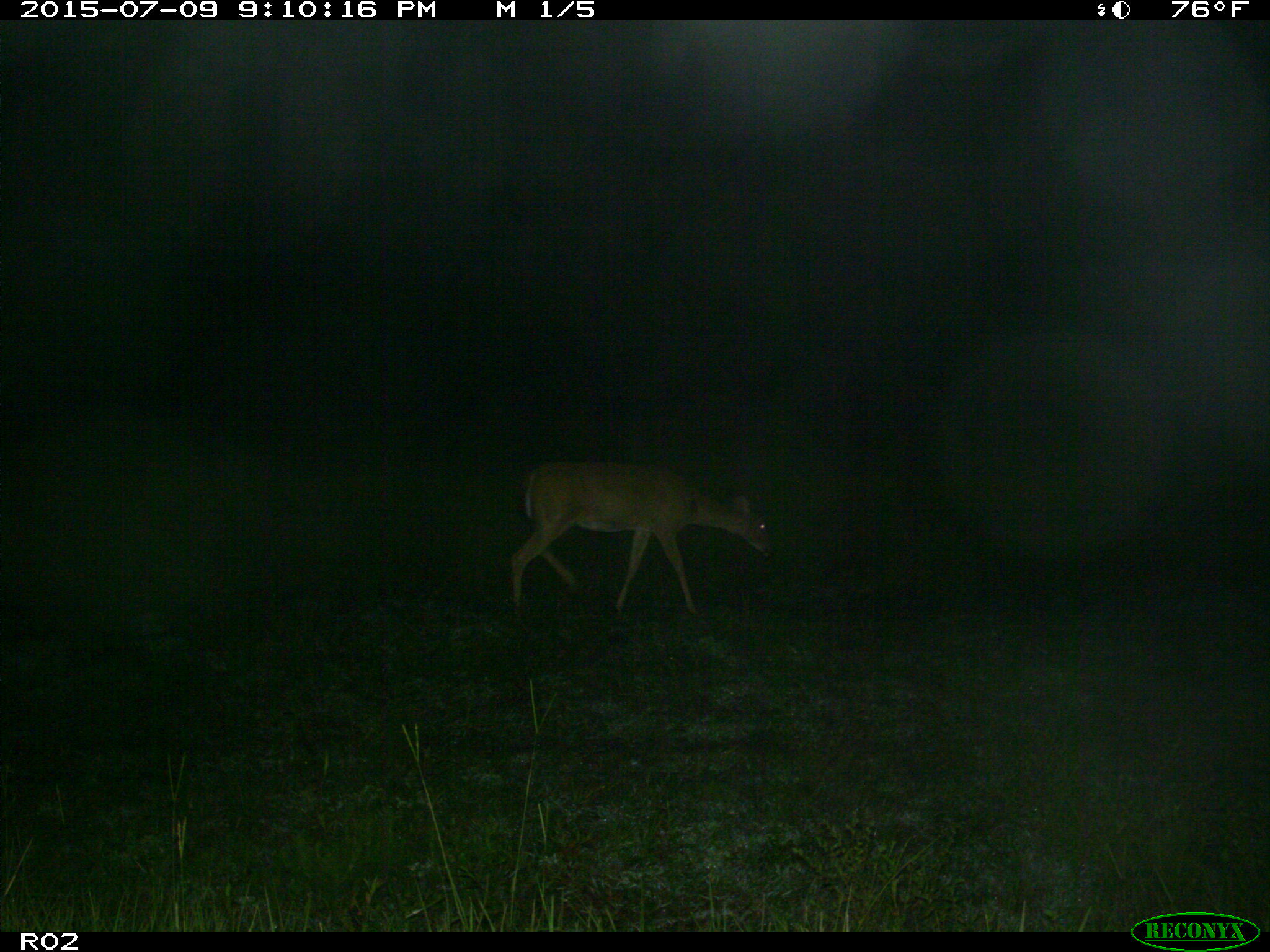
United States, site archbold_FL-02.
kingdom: Animalia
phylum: Chordata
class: Mammalia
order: Artiodactyla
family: Cervidae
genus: Odocoileus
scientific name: Odocoileus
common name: deer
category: unidentified deer